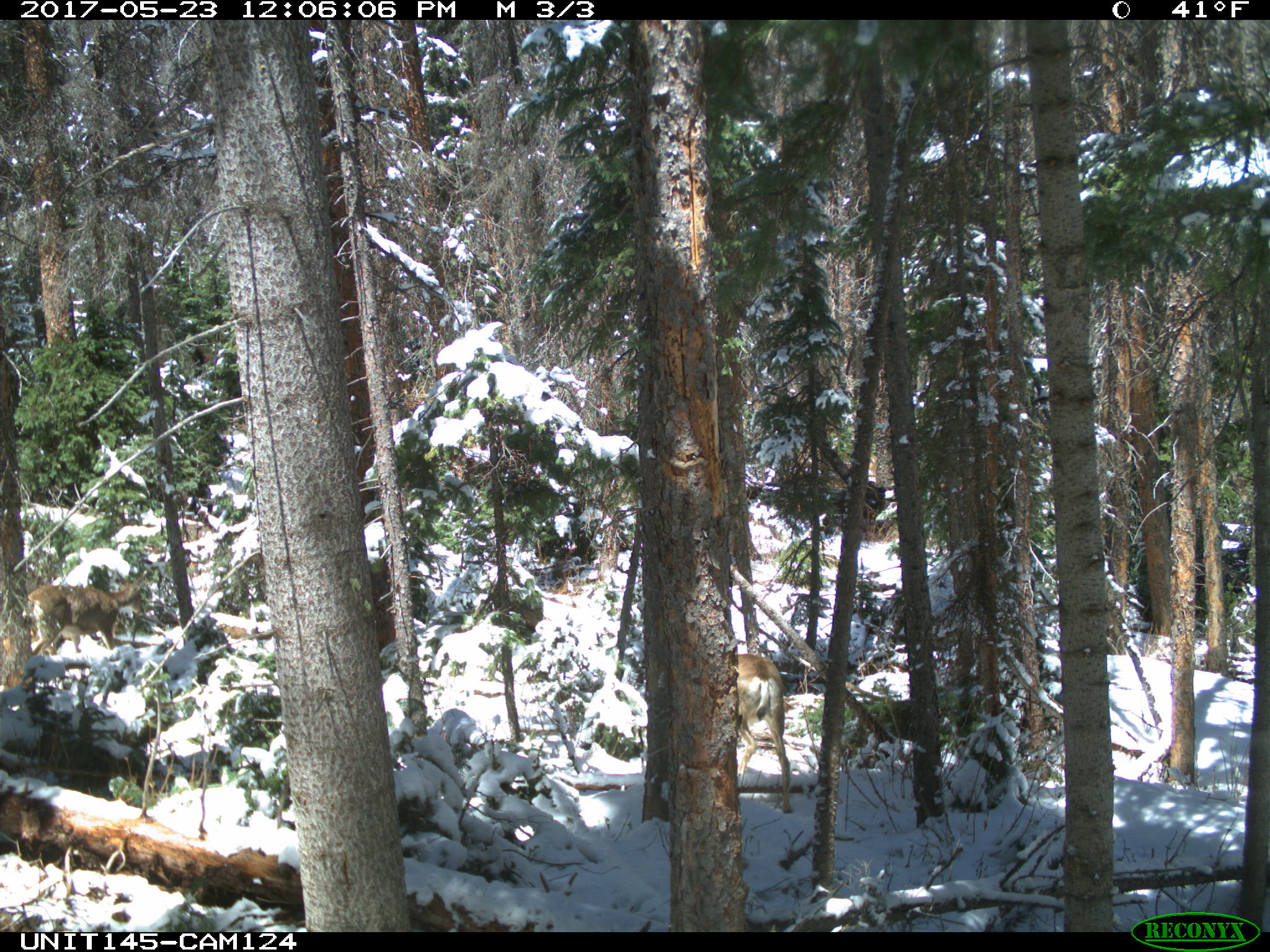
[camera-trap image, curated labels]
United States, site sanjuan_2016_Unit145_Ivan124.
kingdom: Animalia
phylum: Chordata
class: Mammalia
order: Artiodactyla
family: Cervidae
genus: Odocoileus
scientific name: Odocoileus hemionus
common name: mule deer